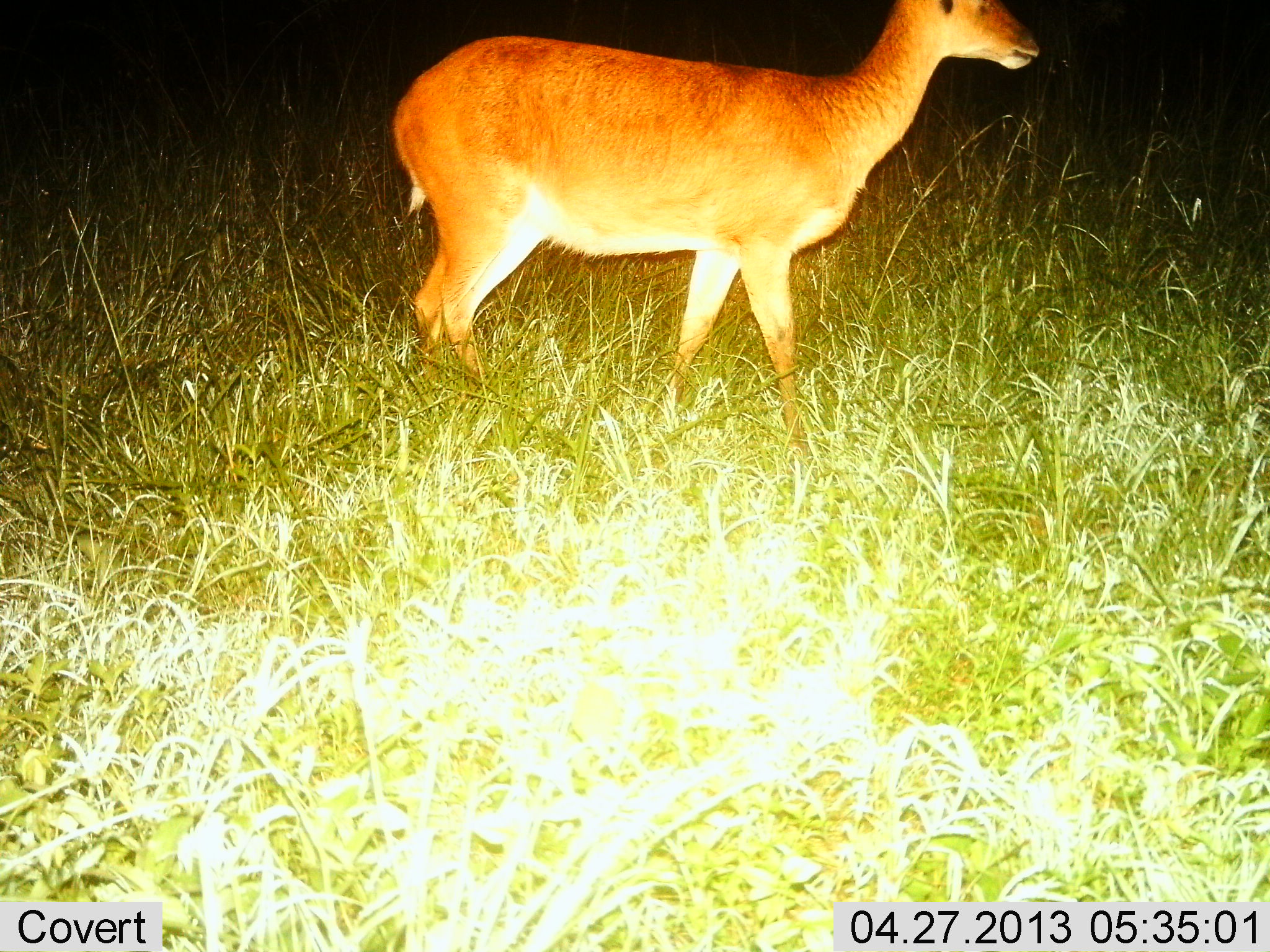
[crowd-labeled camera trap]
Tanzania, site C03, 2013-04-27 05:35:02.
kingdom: Animalia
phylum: Chordata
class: Mammalia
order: Artiodactyla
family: Bovidae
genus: Redunca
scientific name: Redunca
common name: reedbuck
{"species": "reedbuck (Redunca)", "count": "1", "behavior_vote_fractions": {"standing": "92%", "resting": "0%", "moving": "8%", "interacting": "0%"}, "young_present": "0%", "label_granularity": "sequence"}